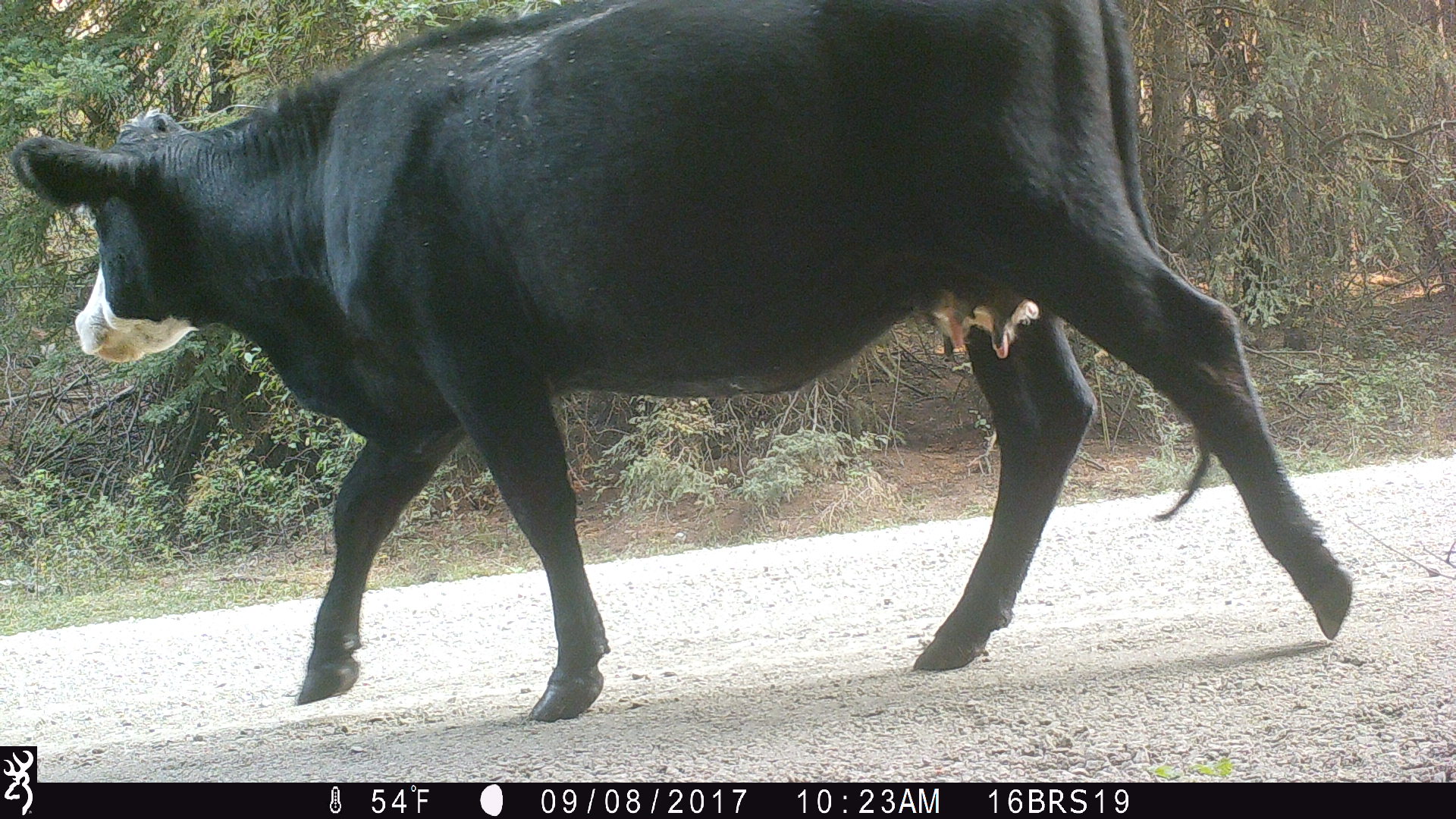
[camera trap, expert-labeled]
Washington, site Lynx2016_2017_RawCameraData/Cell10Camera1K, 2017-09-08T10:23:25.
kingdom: Animalia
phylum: Chordata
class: Mammalia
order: Artiodactyla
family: Bovidae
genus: Bos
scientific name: Bos taurus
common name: domestic cattle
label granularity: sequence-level